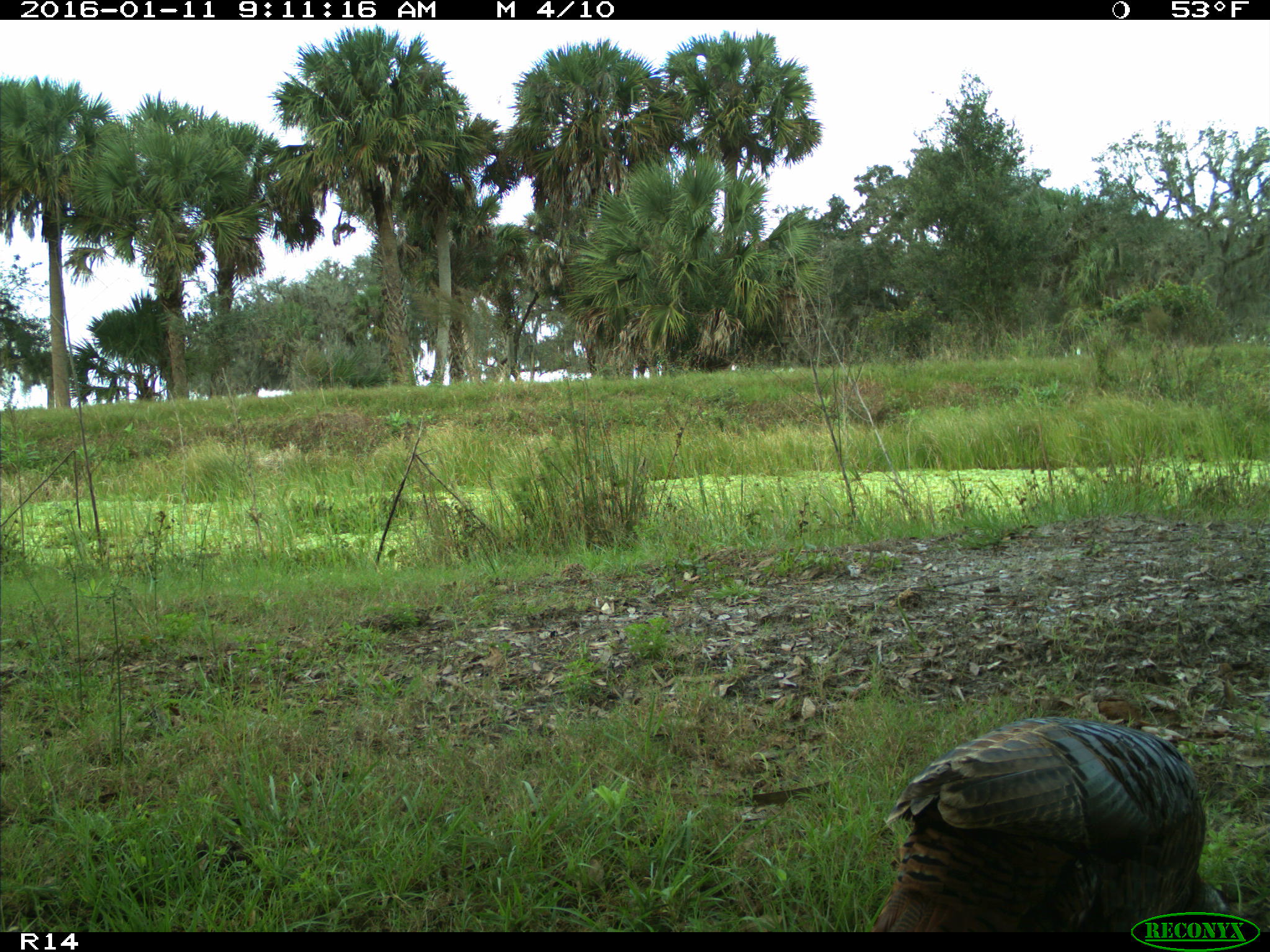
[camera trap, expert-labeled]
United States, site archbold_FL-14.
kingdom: Animalia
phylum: Chordata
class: Aves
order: Galliformes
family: Phasianidae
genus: Meleagris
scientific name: Meleagris gallopavo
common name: wild turkey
Meleagris gallopavo (wild turkey).